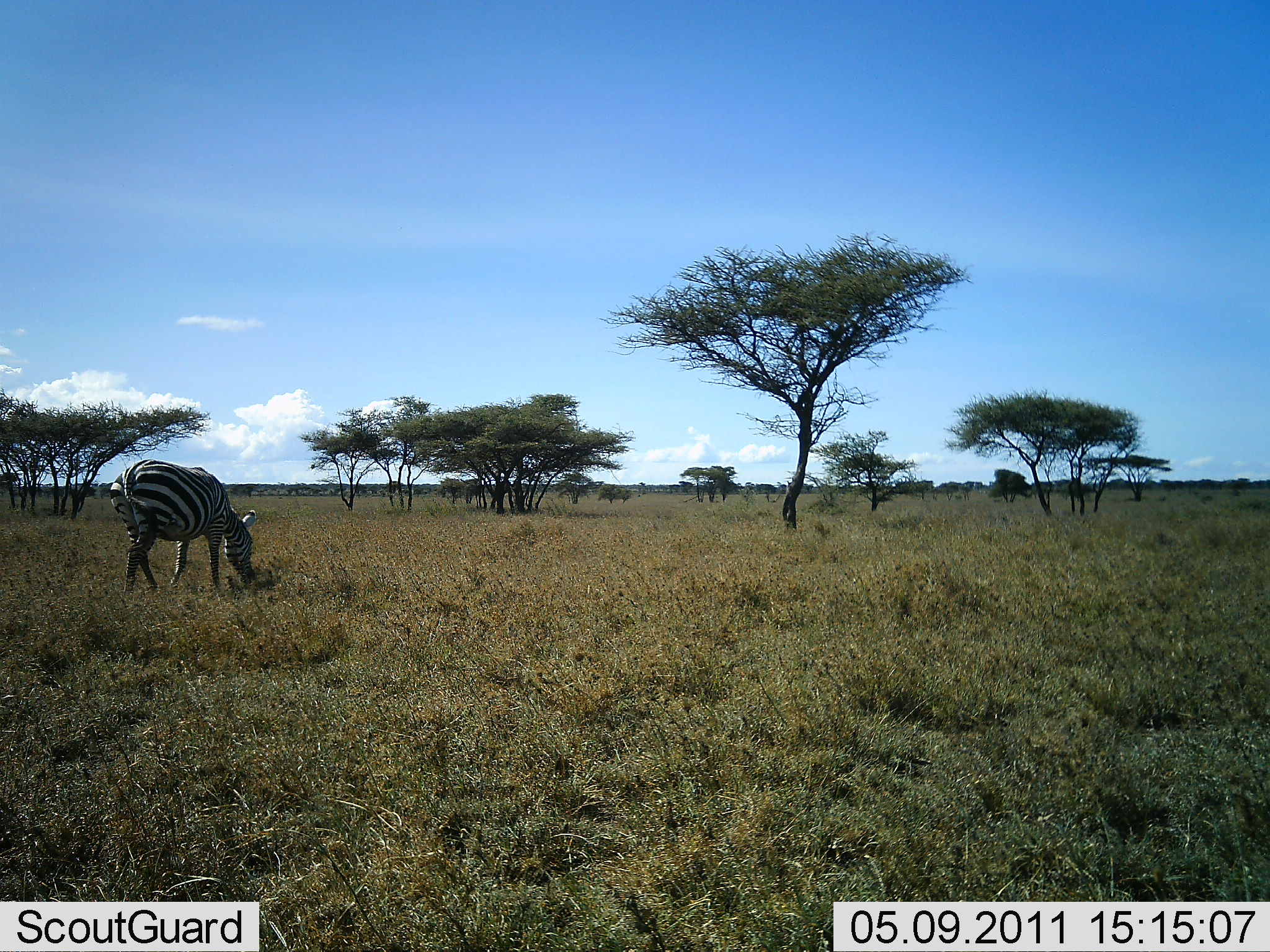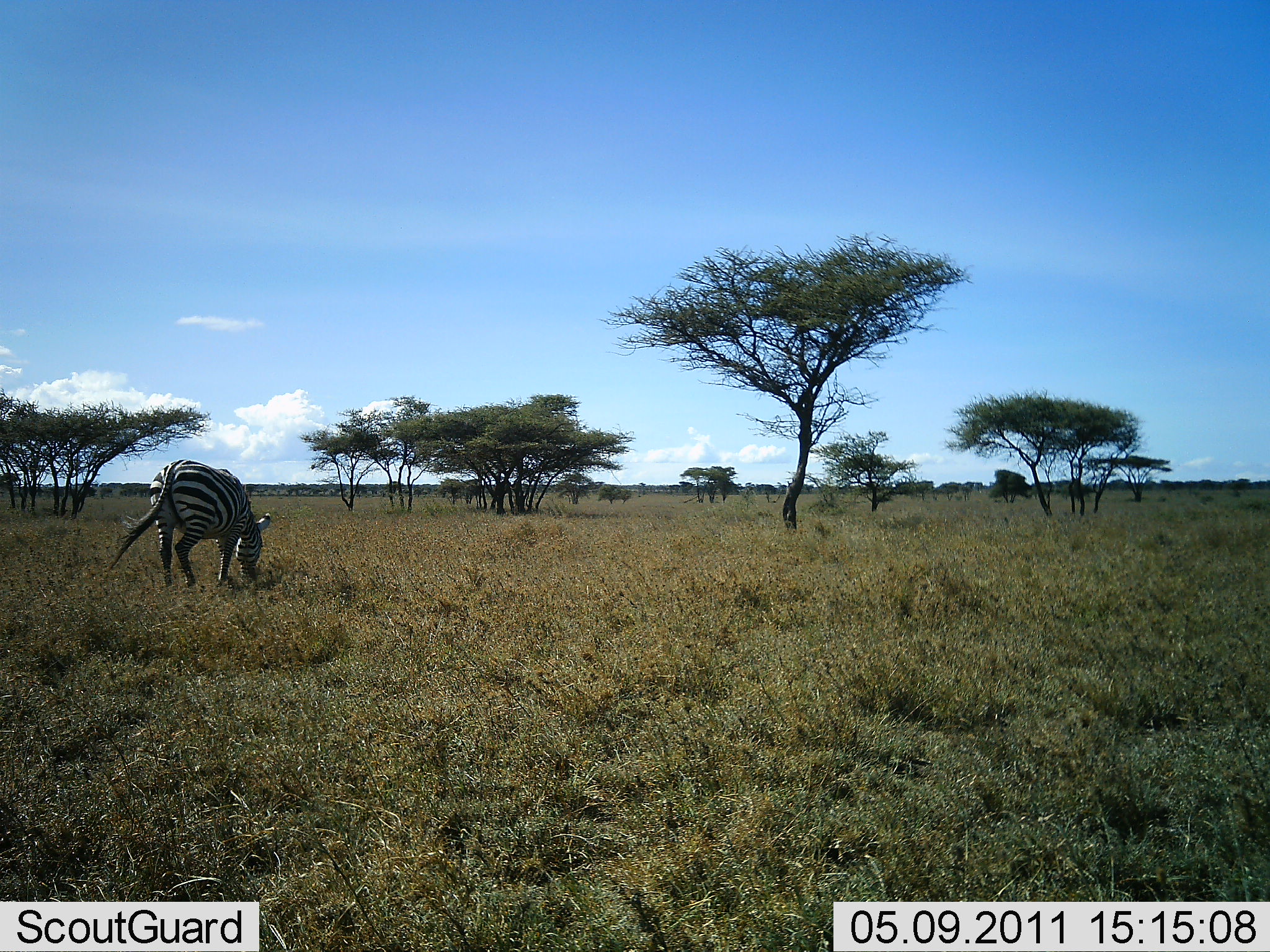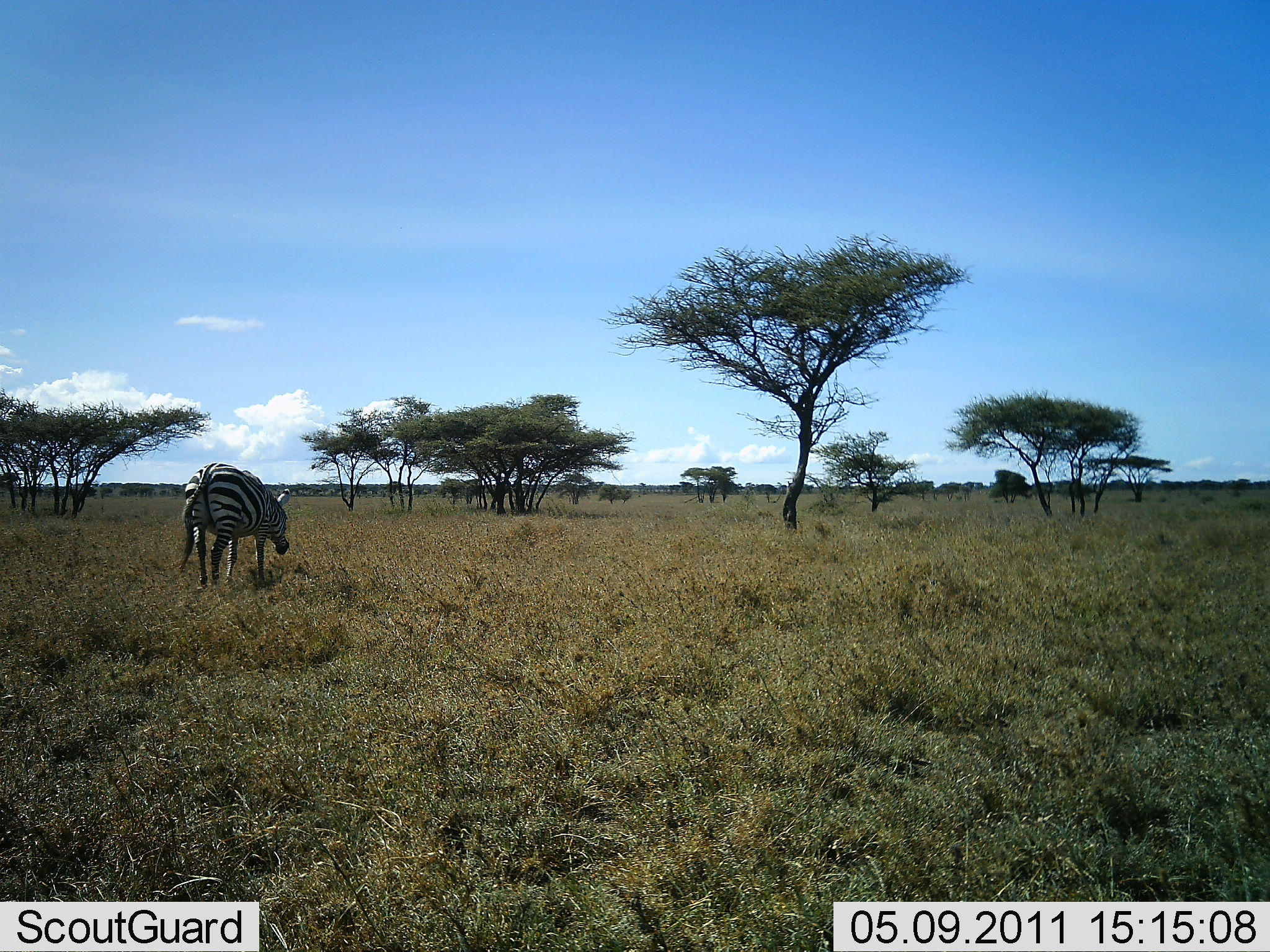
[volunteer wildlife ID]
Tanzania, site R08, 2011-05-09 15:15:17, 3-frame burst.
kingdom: Animalia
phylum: Chordata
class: Mammalia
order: Perissodactyla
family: Equidae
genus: Equus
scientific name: Equus quagga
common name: plains zebra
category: zebra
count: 1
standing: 17%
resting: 0%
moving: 25%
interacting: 0%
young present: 0%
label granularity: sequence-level